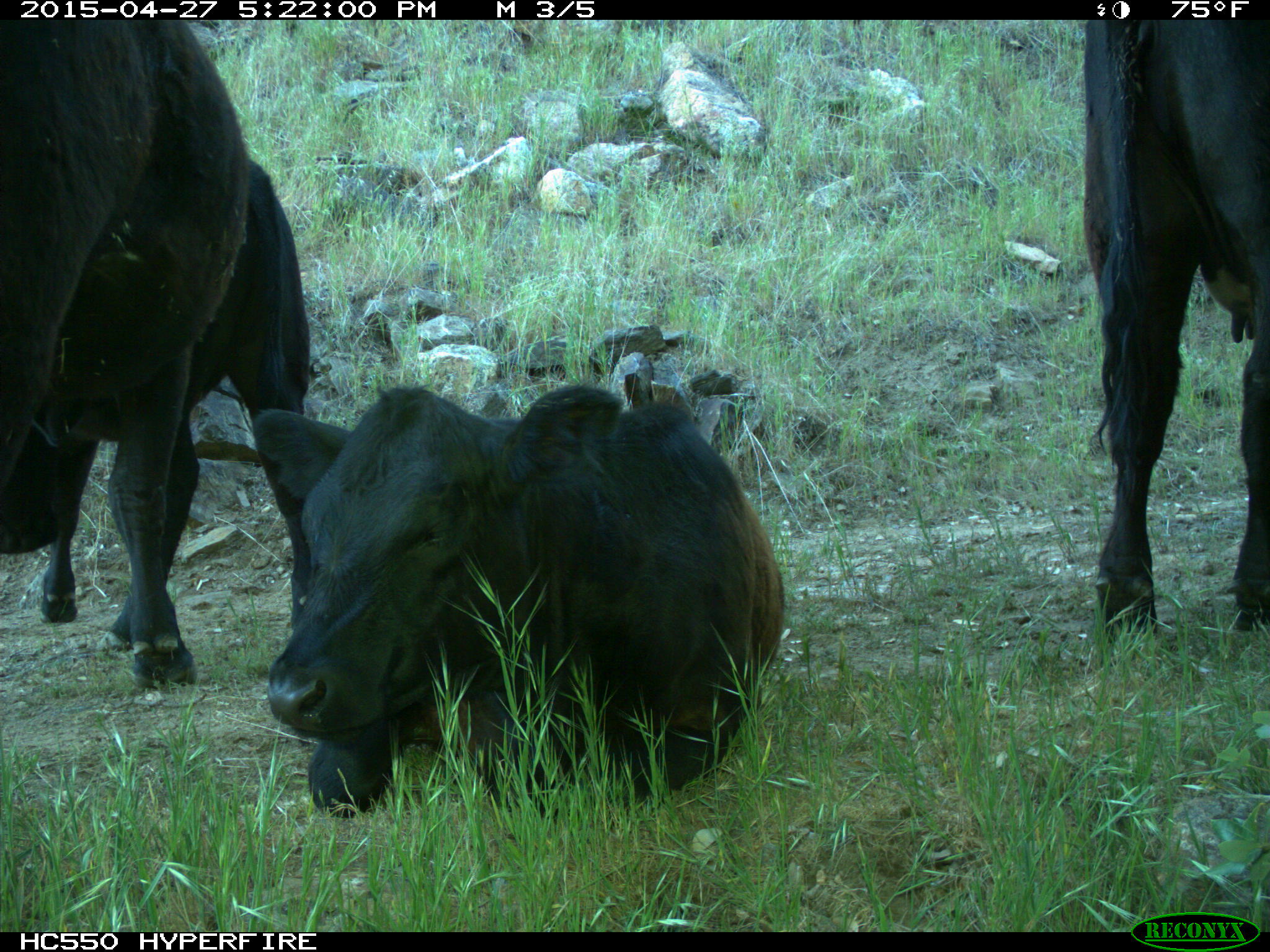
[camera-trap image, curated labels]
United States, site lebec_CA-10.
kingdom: Animalia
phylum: Chordata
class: Mammalia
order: Artiodactyla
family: Bovidae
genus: Bos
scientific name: Bos taurus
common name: domestic cow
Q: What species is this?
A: Bos taurus (domestic cow).